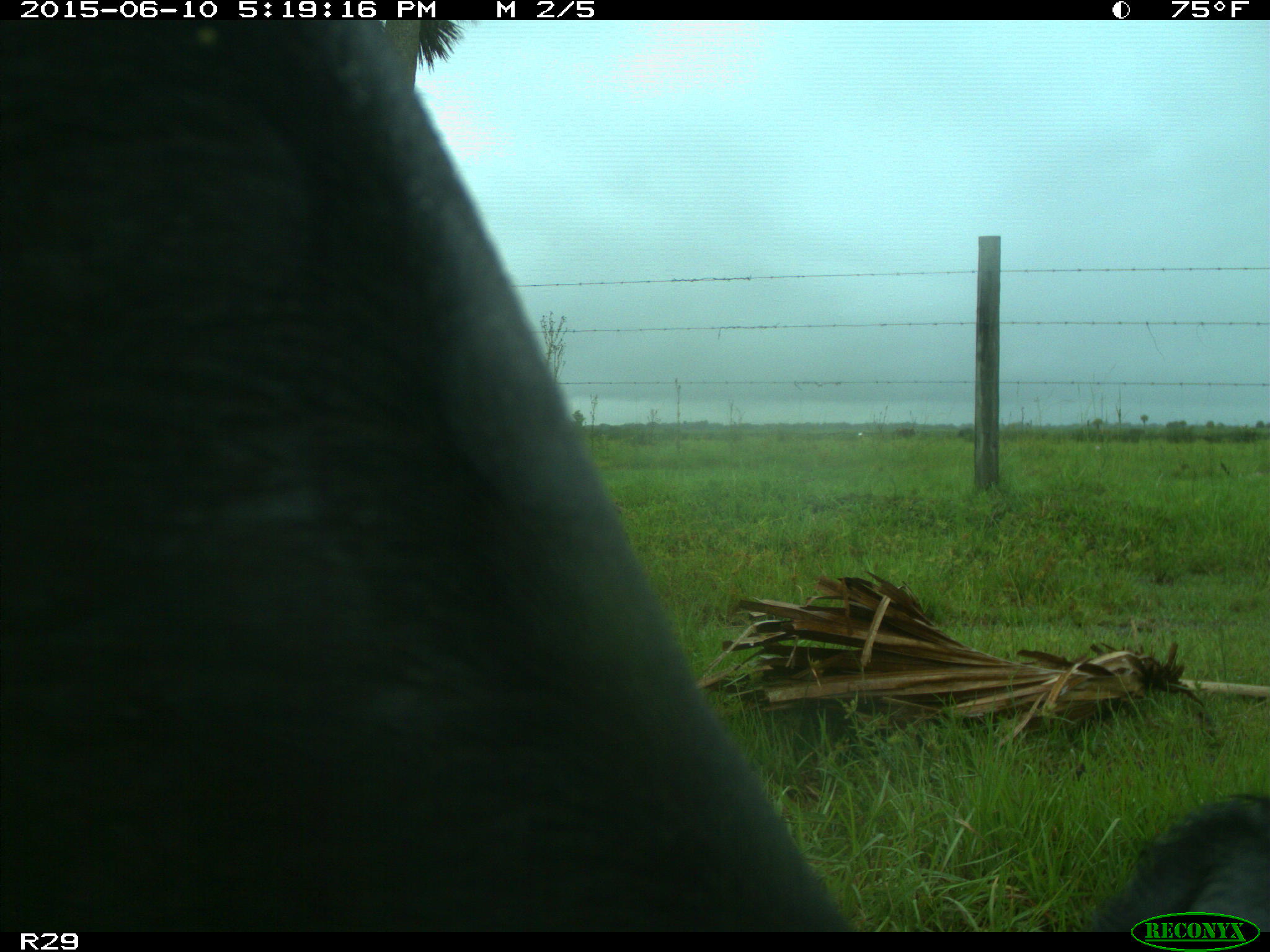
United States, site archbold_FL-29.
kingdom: Animalia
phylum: Chordata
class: Mammalia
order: Artiodactyla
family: Bovidae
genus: Bos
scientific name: Bos taurus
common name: domestic cow